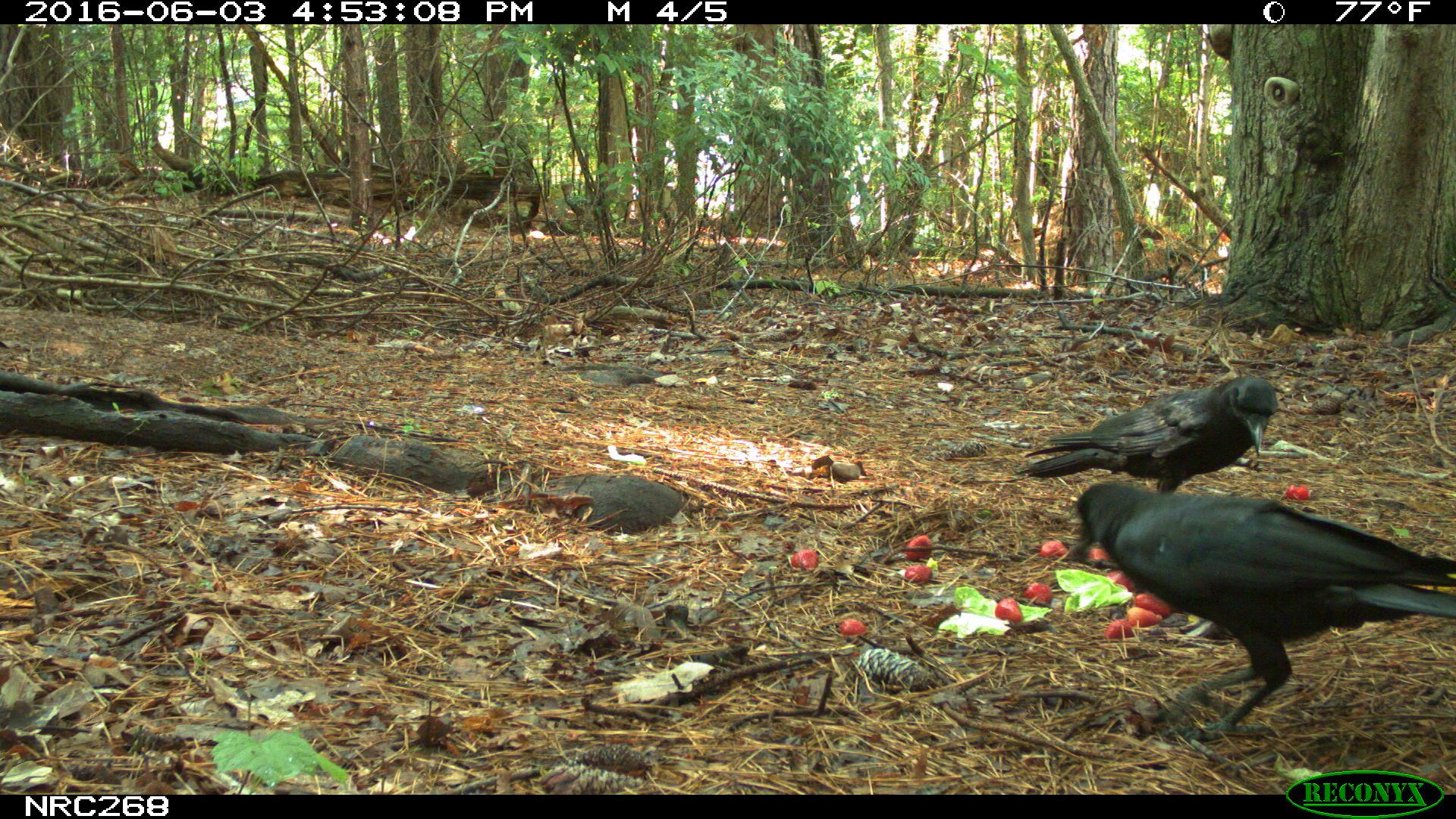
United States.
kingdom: Animalia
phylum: Chordata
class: Aves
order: Passeriformes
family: Corvidae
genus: Corvus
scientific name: Corvus brachyrhynchos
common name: american crow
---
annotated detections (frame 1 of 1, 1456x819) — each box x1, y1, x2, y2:
American Crow: 1051, 469, 1455, 722; 1015, 364, 1293, 508